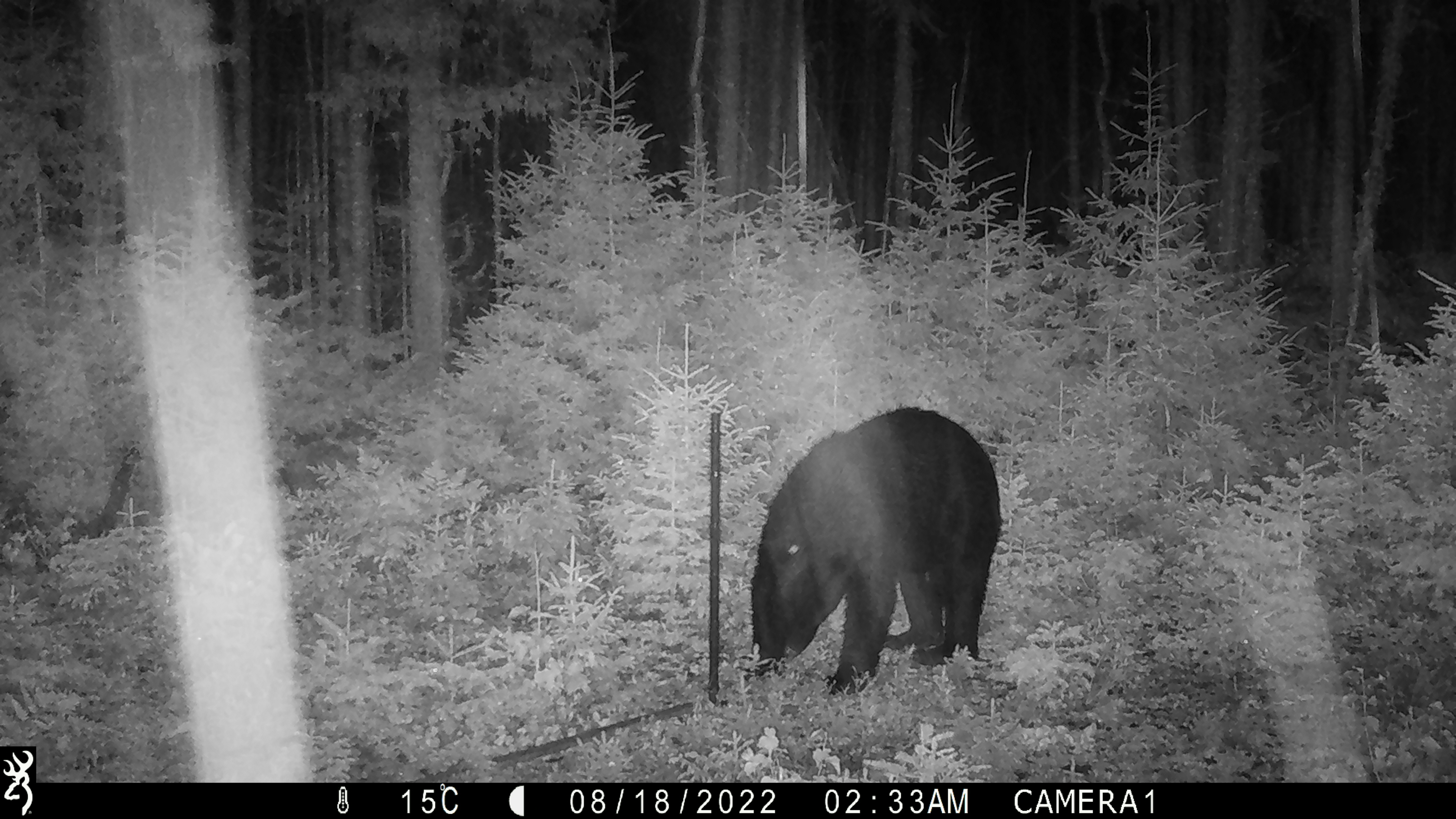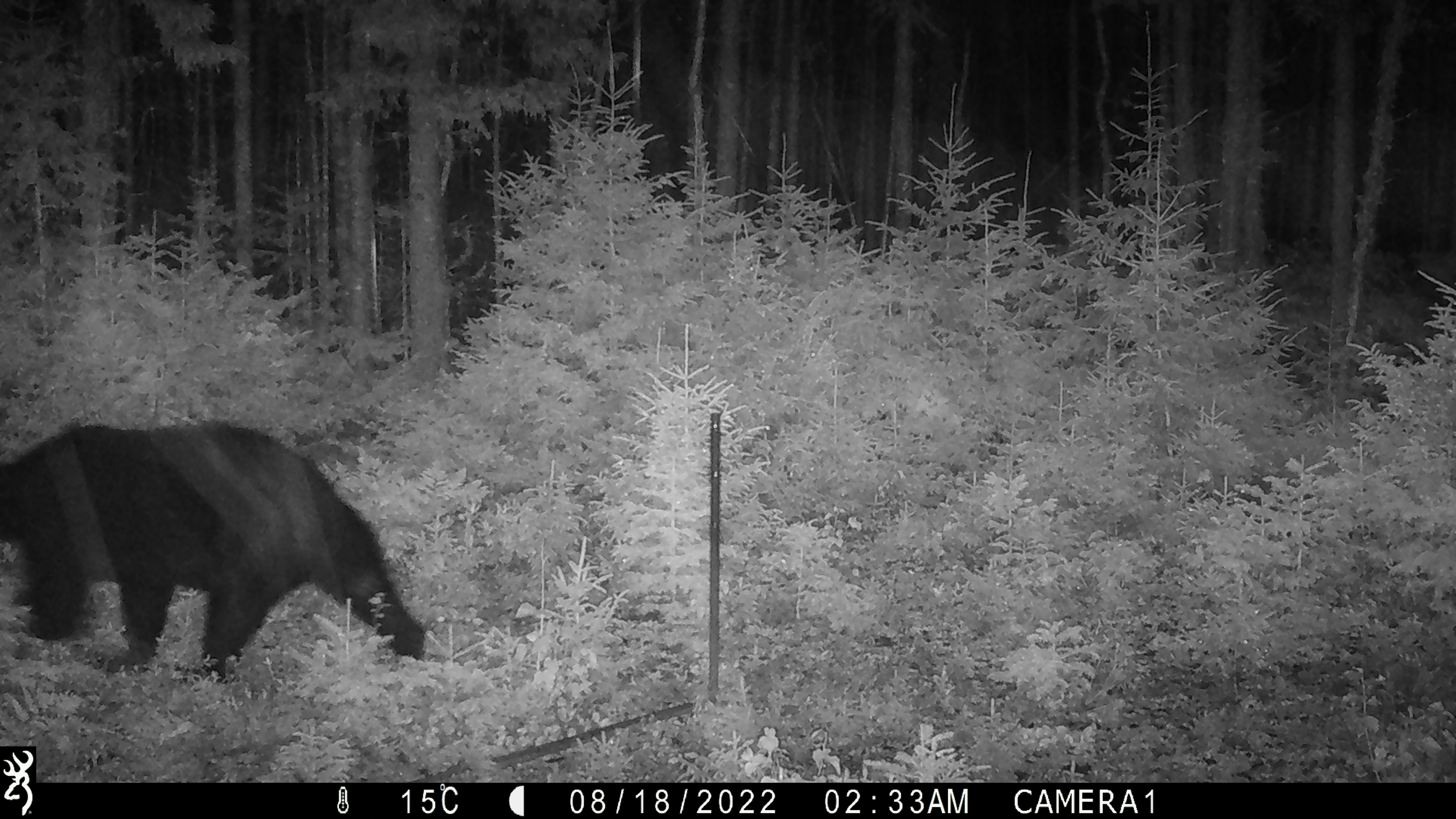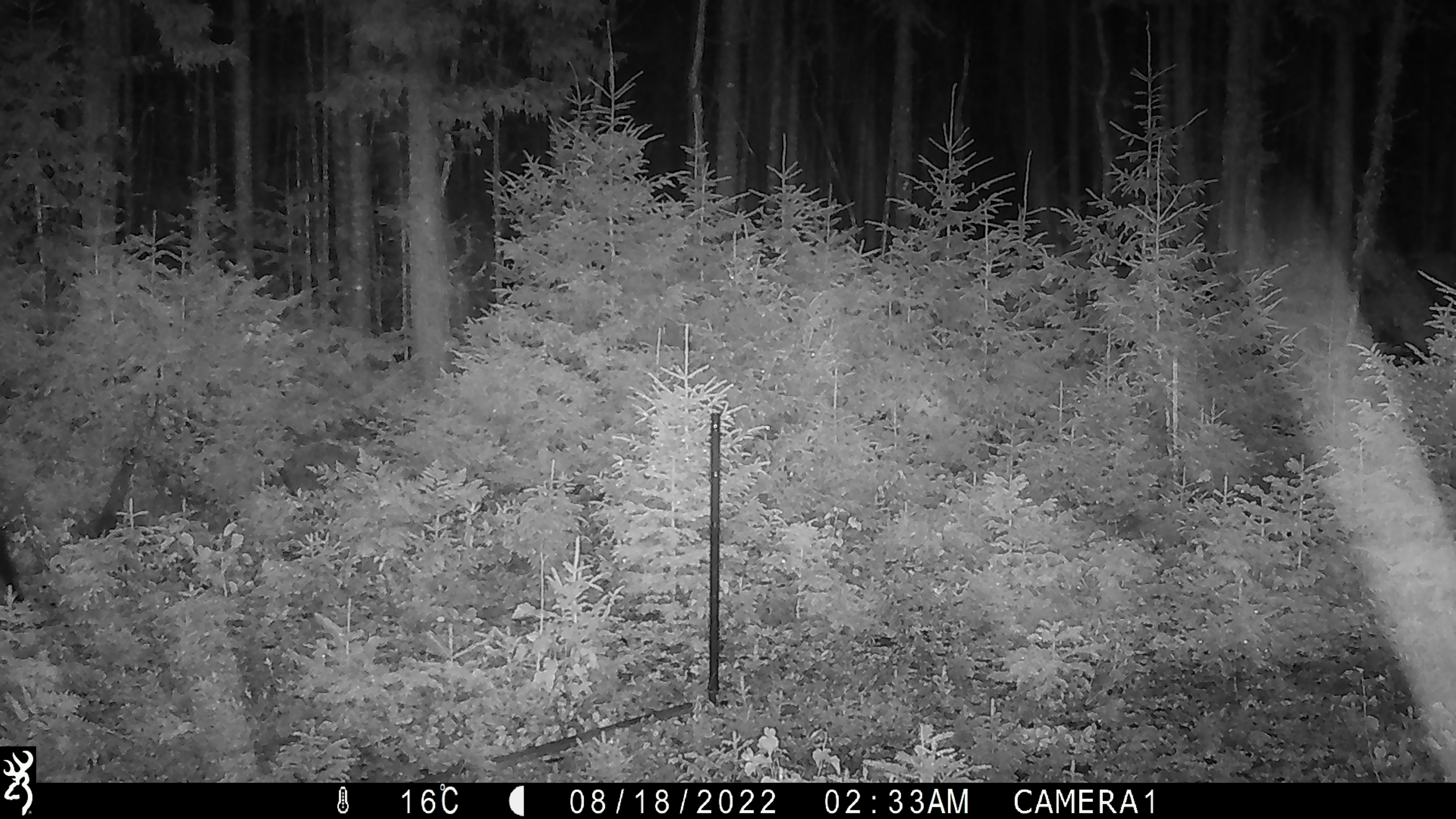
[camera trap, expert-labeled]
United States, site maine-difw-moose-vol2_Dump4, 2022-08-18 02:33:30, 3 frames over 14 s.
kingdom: Animalia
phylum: Chordata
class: Mammalia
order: Carnivora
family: Ursidae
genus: Ursus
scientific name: Ursus americanus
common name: black bear